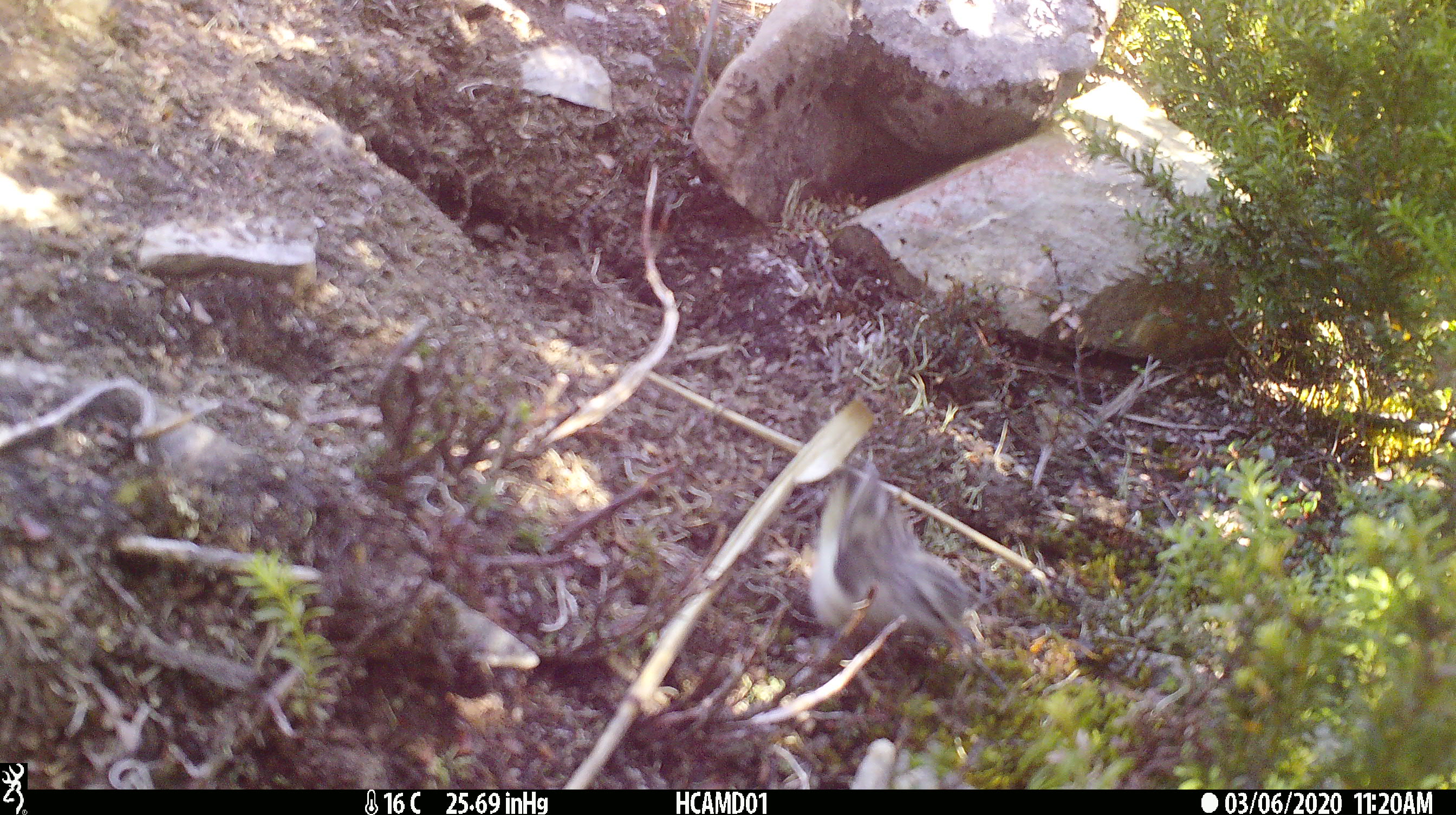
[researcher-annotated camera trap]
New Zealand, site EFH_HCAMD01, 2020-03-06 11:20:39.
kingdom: Animalia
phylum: Chordata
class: Aves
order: Passeriformes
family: Acanthisittidae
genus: Acanthisitta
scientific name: Acanthisitta chloris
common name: rifleman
Rifleman (Acanthisitta chloris).